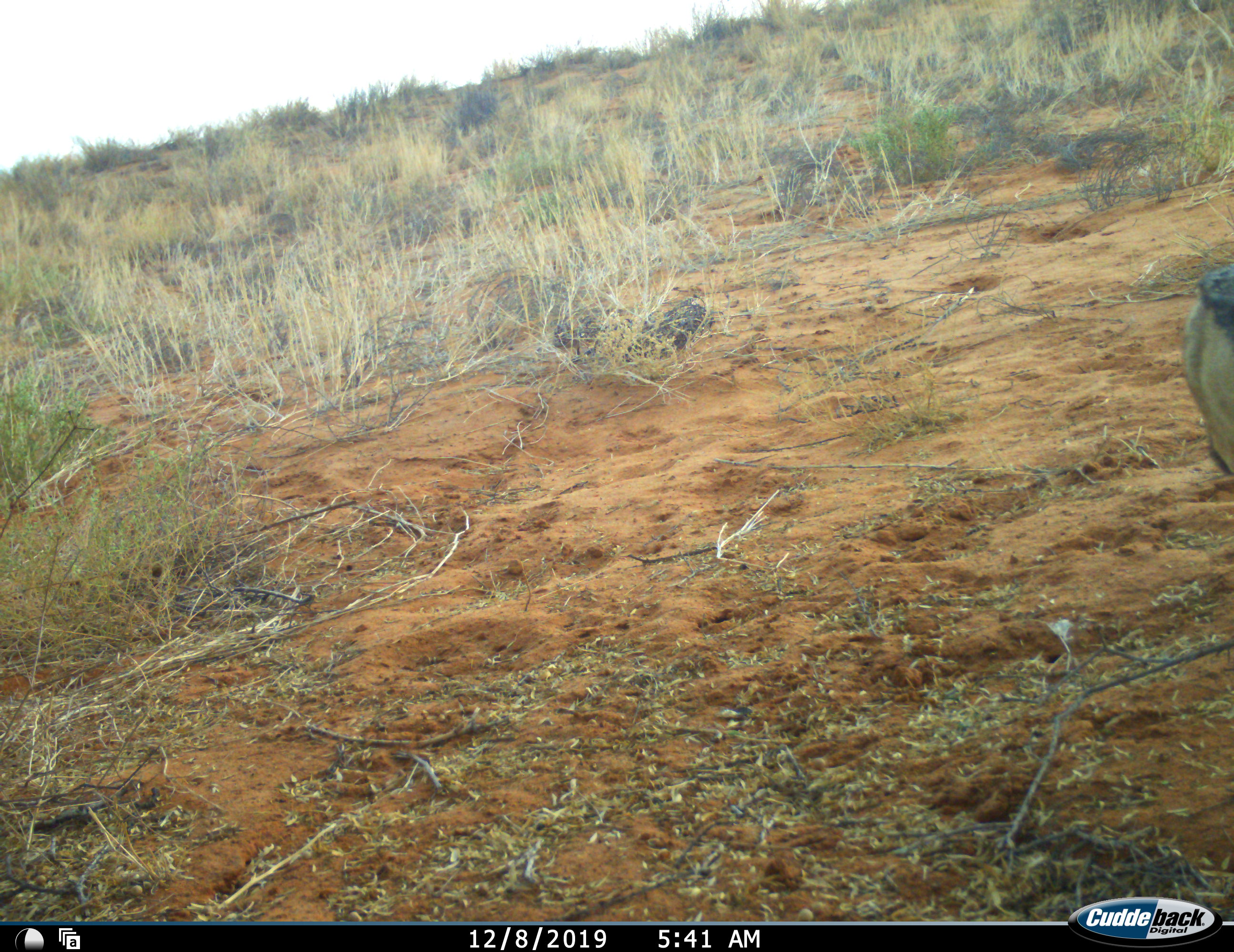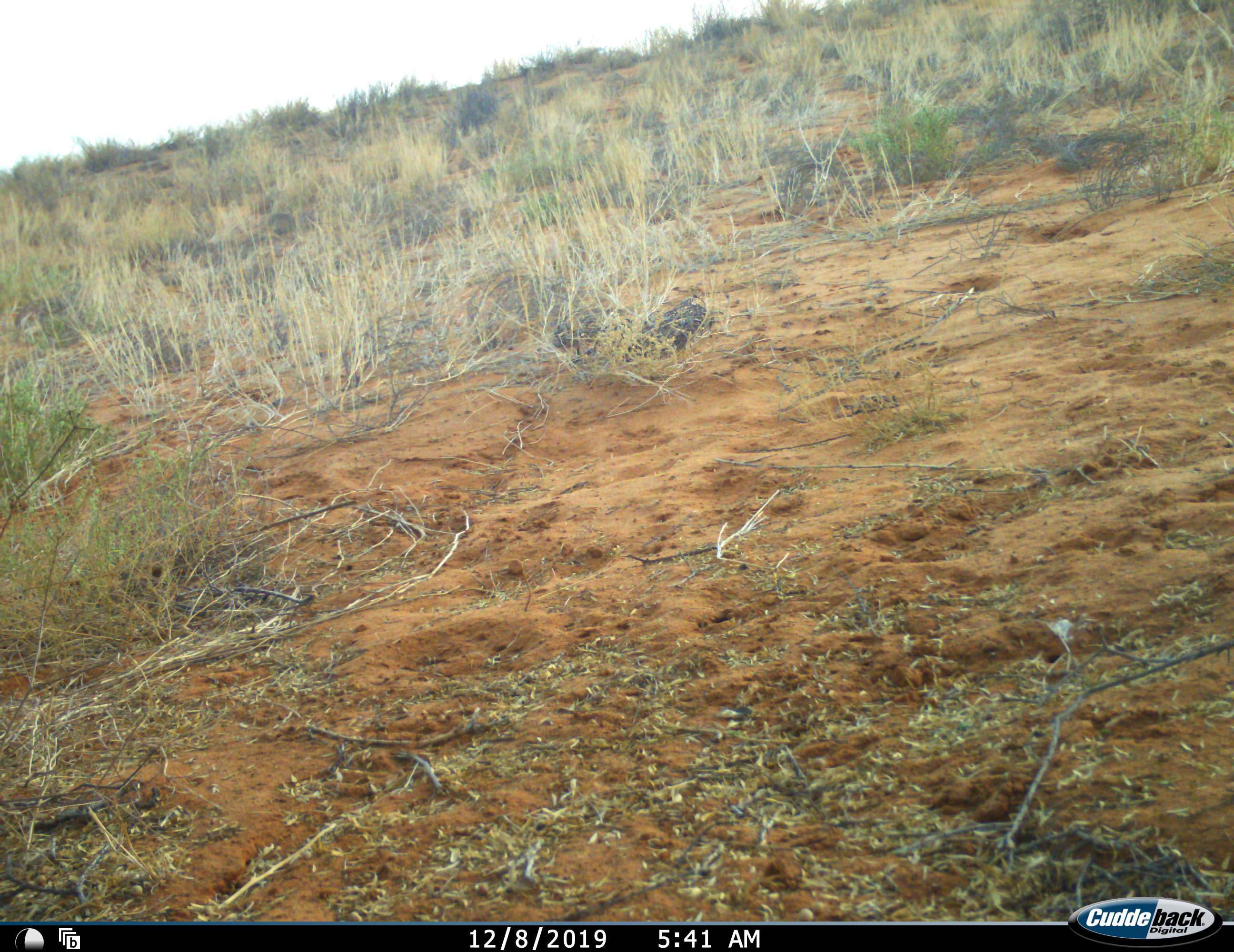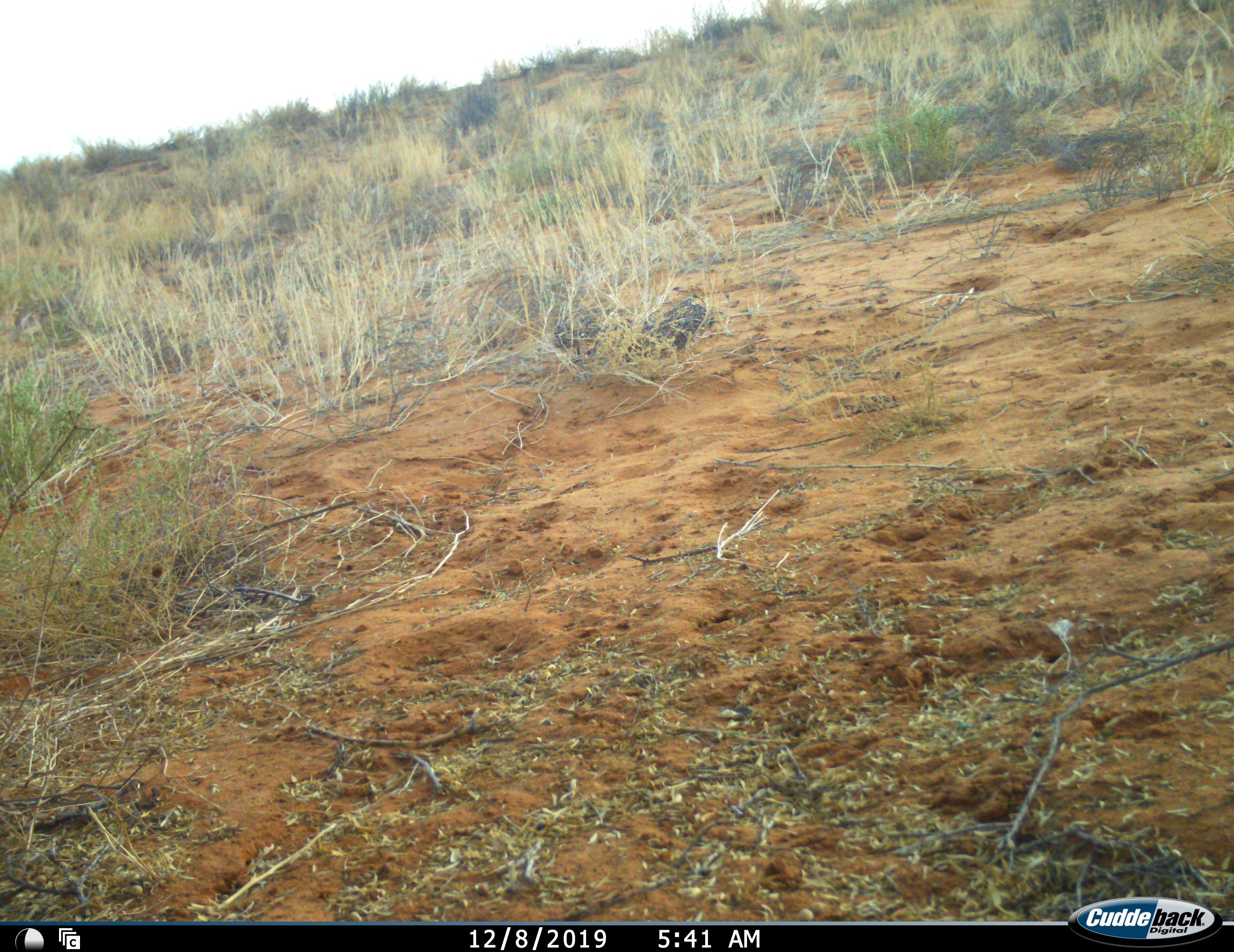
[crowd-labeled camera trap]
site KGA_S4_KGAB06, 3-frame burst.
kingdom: Animalia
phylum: Chordata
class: Mammalia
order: Carnivora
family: Canidae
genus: Lupulella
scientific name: Lupulella mesomelas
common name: black-backed jackal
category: jackalblackbacked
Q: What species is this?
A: Jackalblackbacked (black-backed jackal) (Lupulella mesomelas).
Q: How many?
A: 1.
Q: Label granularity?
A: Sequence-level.